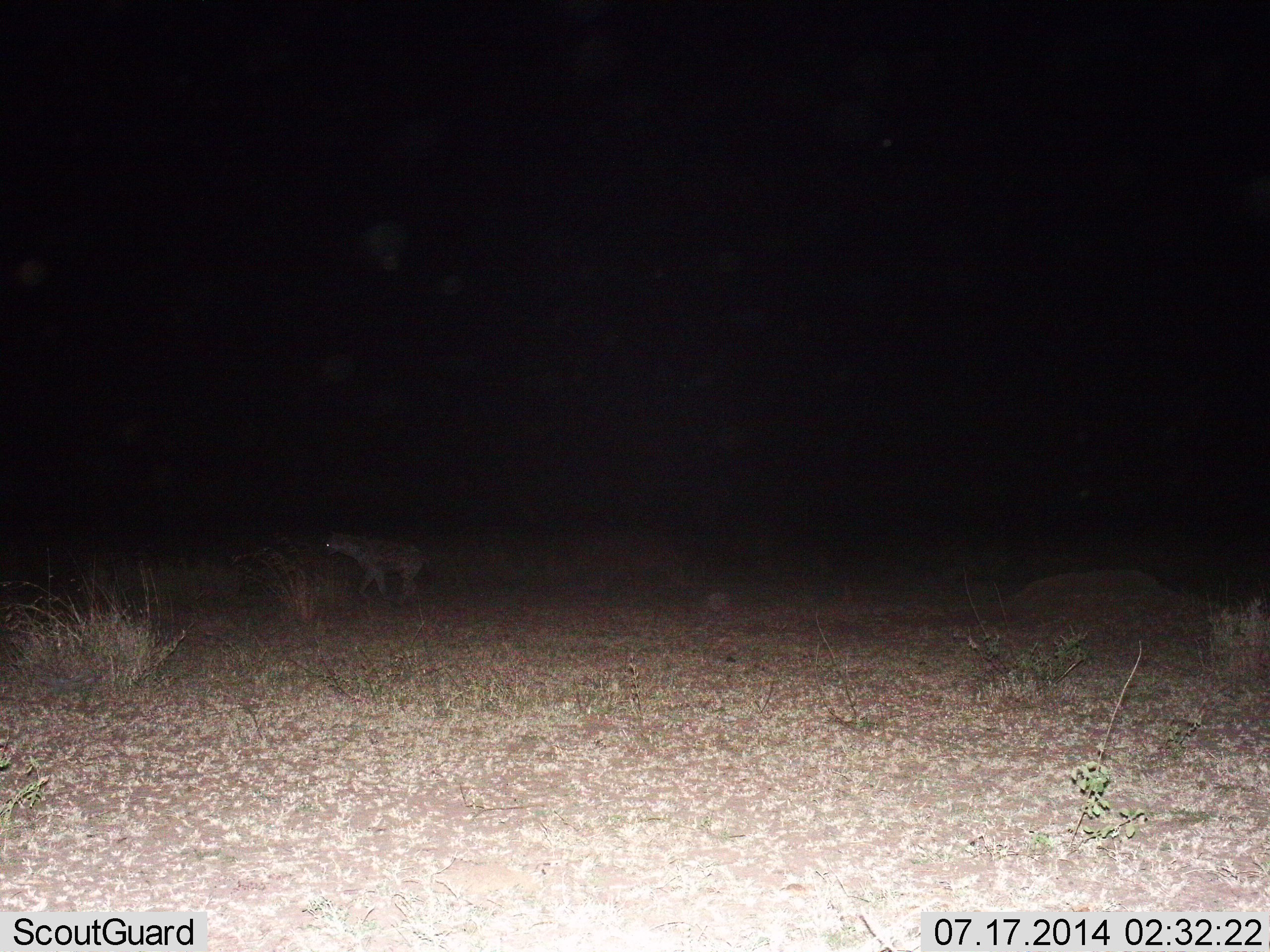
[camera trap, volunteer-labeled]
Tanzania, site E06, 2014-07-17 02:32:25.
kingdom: Animalia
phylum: Chordata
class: Mammalia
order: Carnivora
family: Hyaenidae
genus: Crocuta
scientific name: Crocuta crocuta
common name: spotted hyena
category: hyenaspotted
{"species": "hyenaspotted (spotted hyena) (Crocuta crocuta)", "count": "1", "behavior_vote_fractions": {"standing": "20%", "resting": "0%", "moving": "80%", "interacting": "0%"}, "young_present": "0%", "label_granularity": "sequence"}